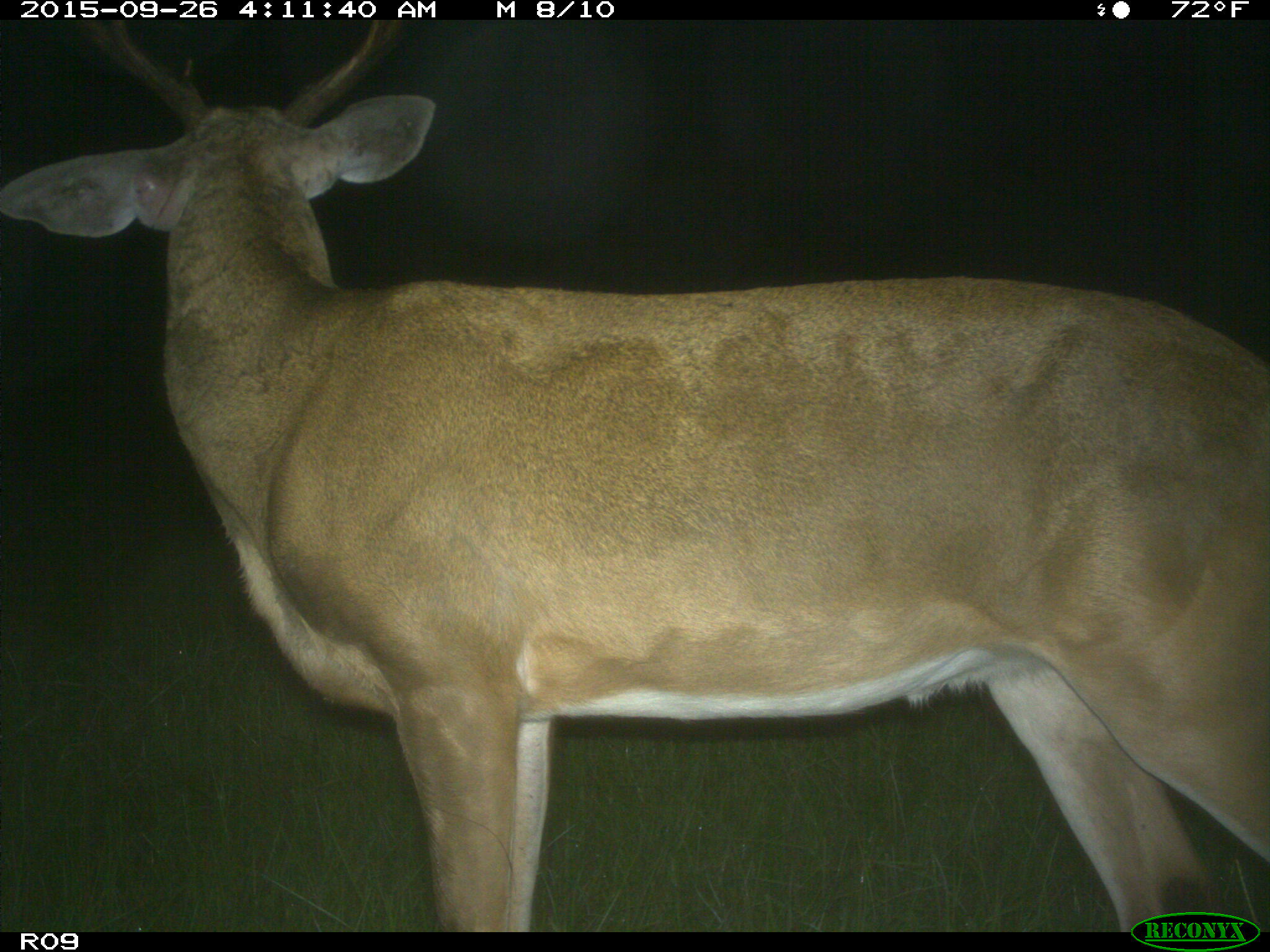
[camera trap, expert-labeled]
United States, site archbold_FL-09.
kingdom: Animalia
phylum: Chordata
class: Mammalia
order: Artiodactyla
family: Cervidae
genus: Odocoileus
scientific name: Odocoileus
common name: deer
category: unidentified deer